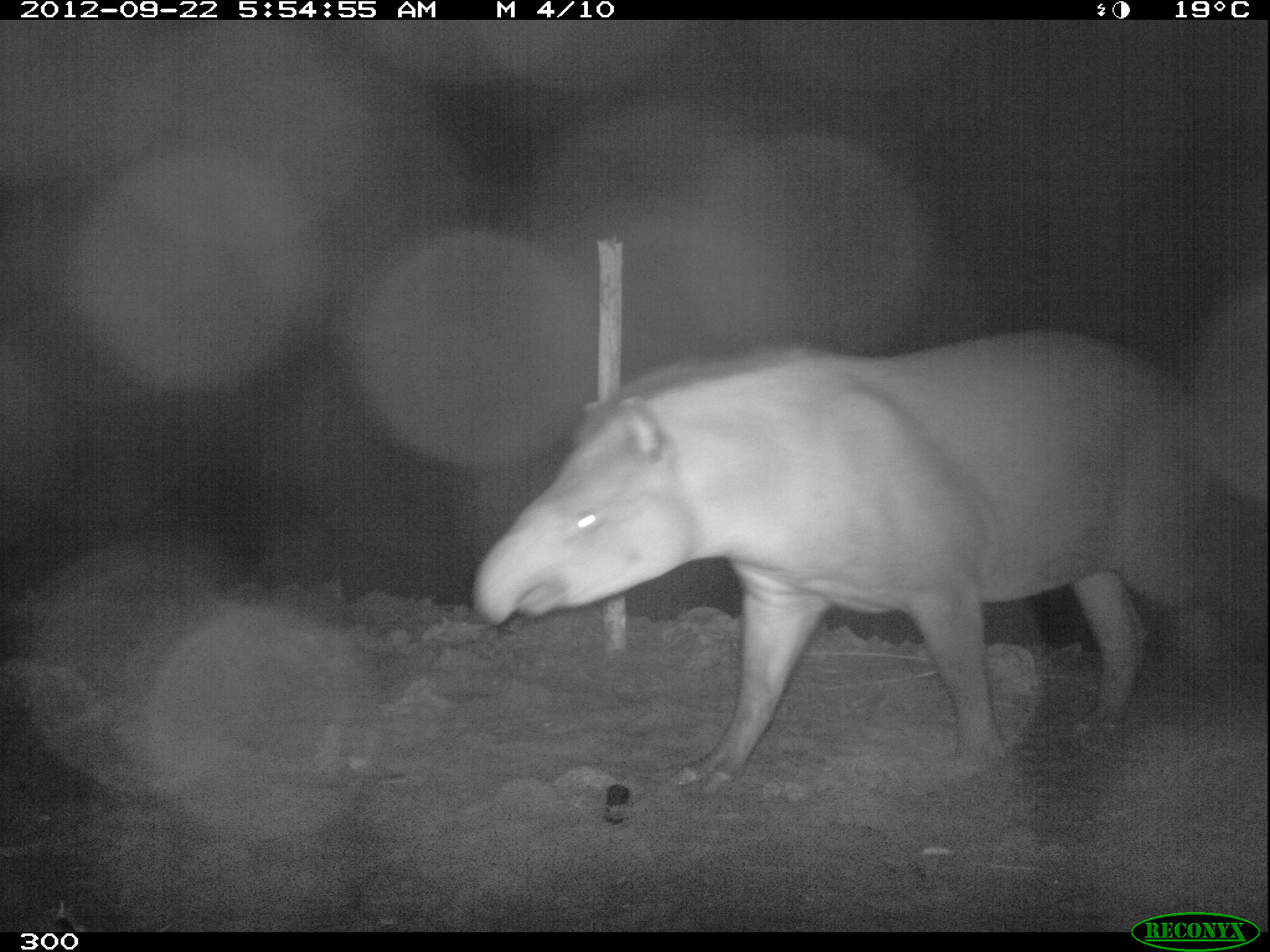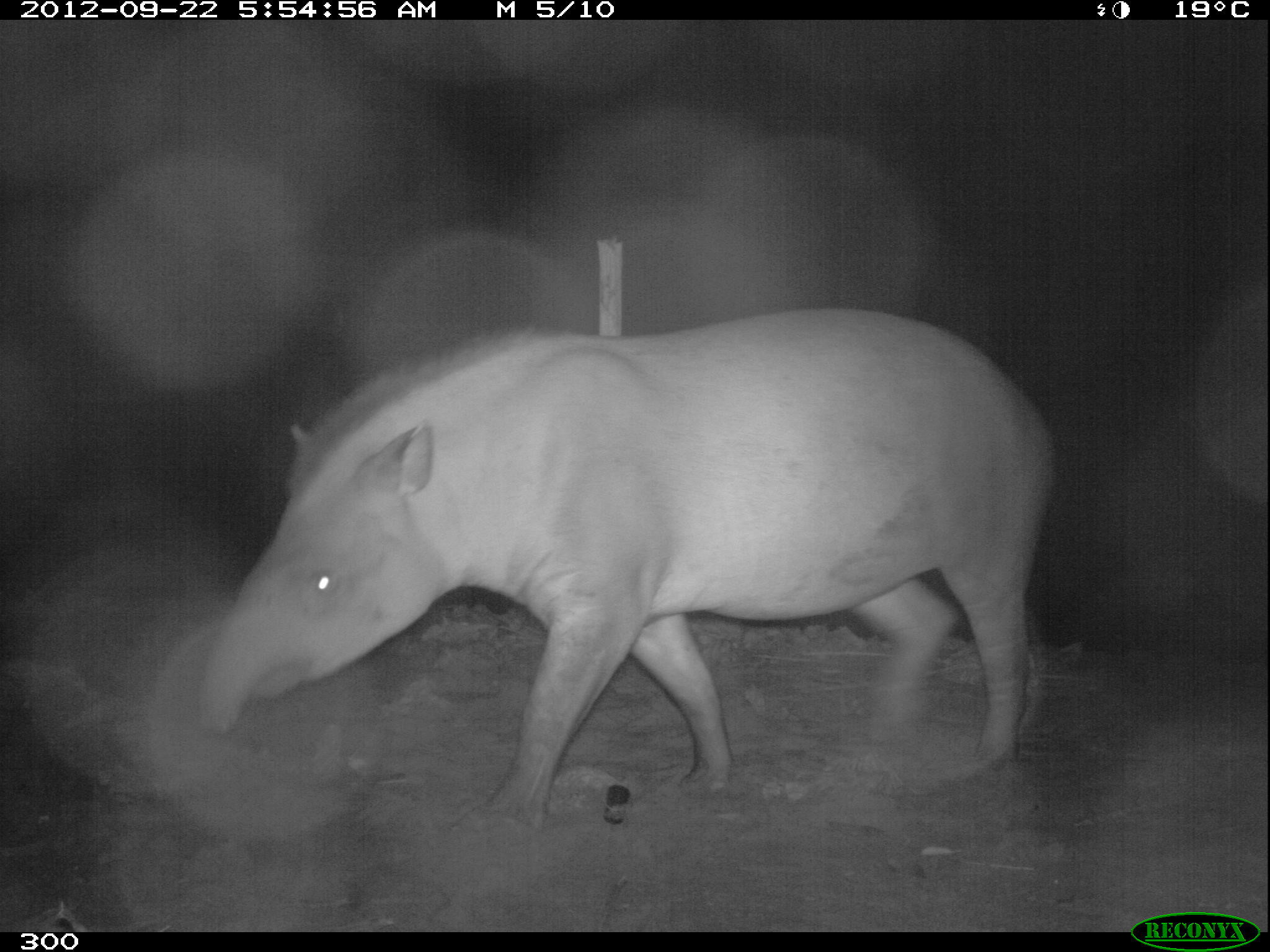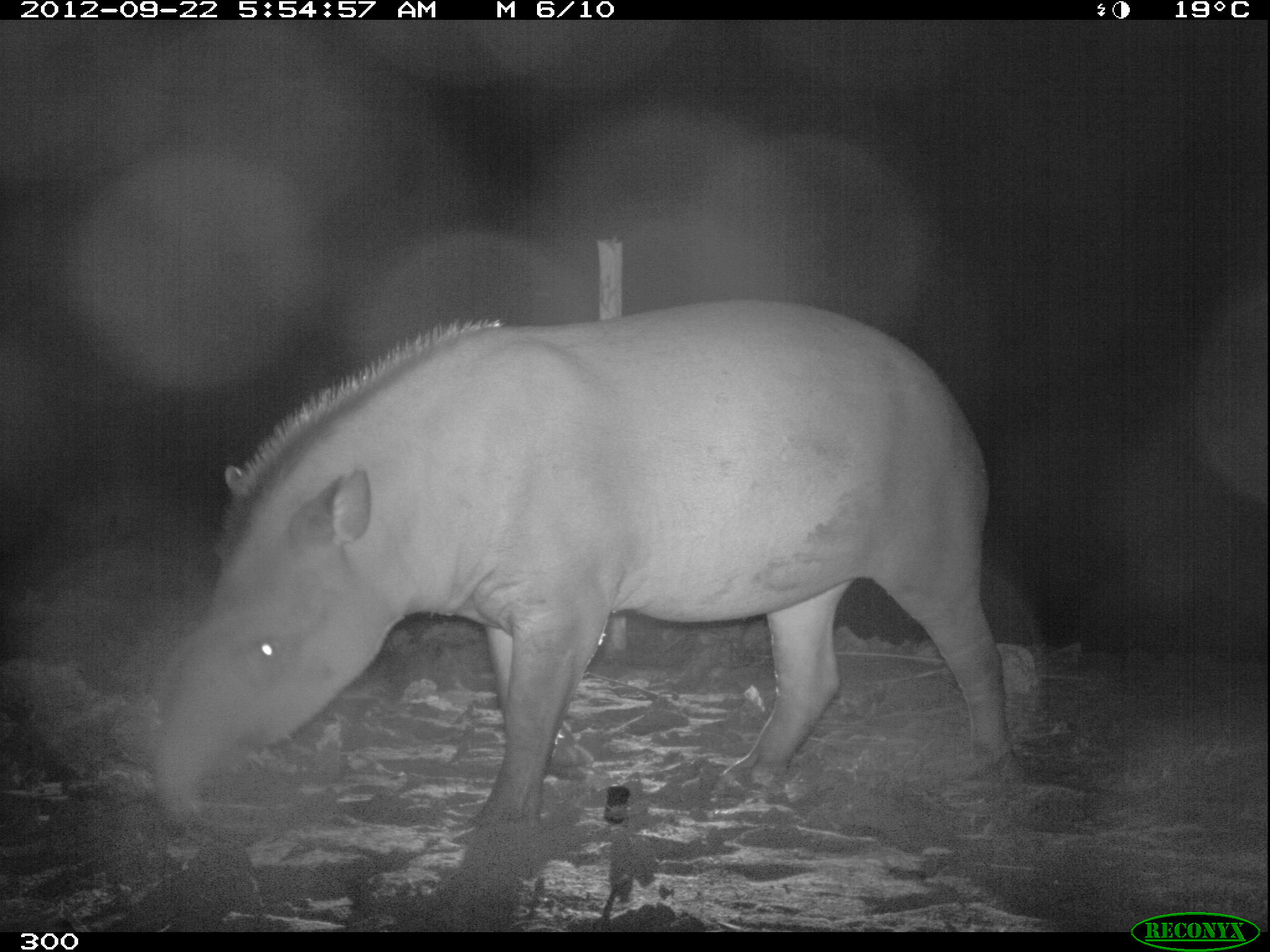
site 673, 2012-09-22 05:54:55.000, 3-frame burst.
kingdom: Animalia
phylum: Chordata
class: Mammalia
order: Perissodactyla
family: Tapiridae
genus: Tapirus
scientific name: Tapirus terrestris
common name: south american tapir